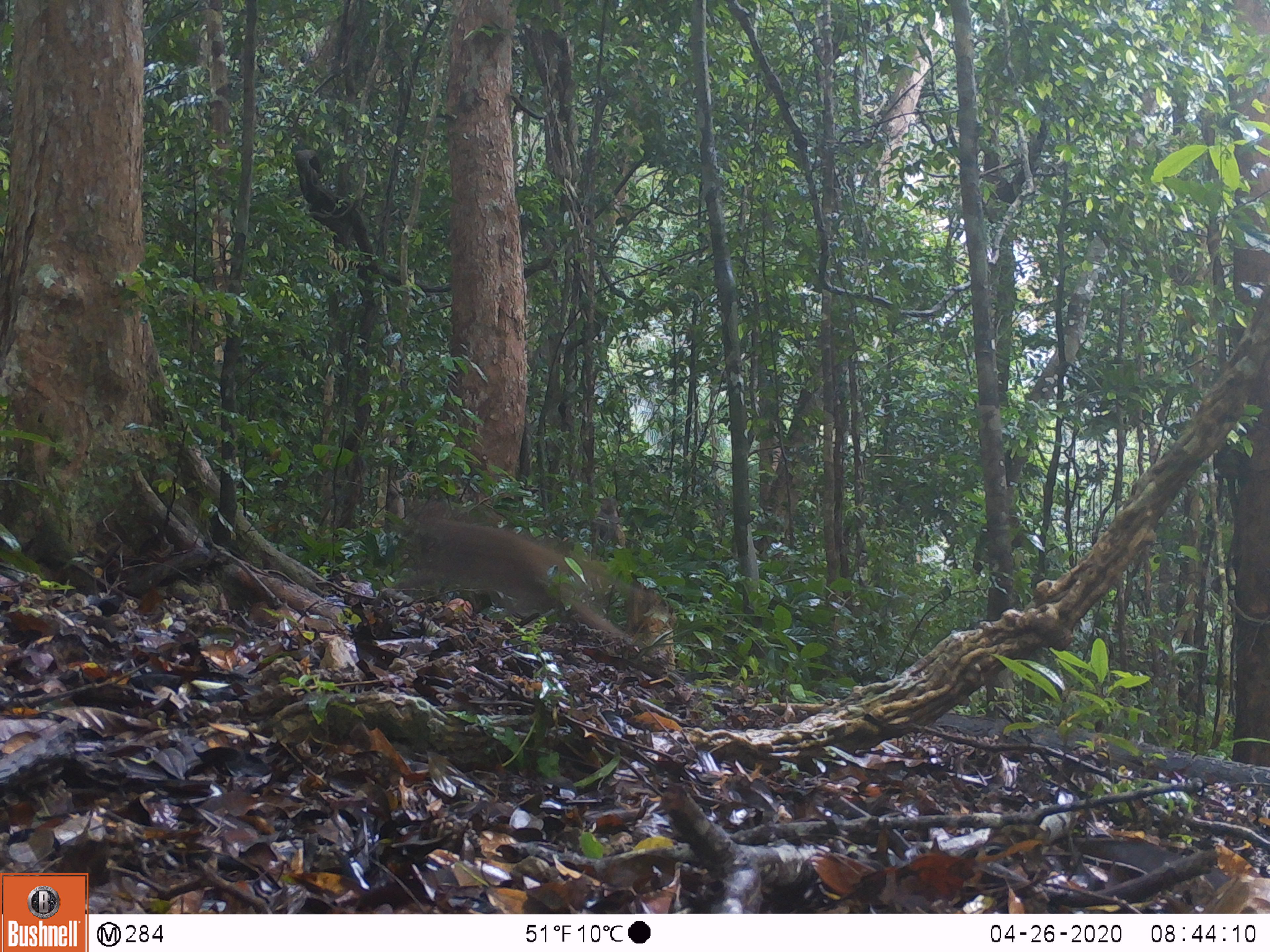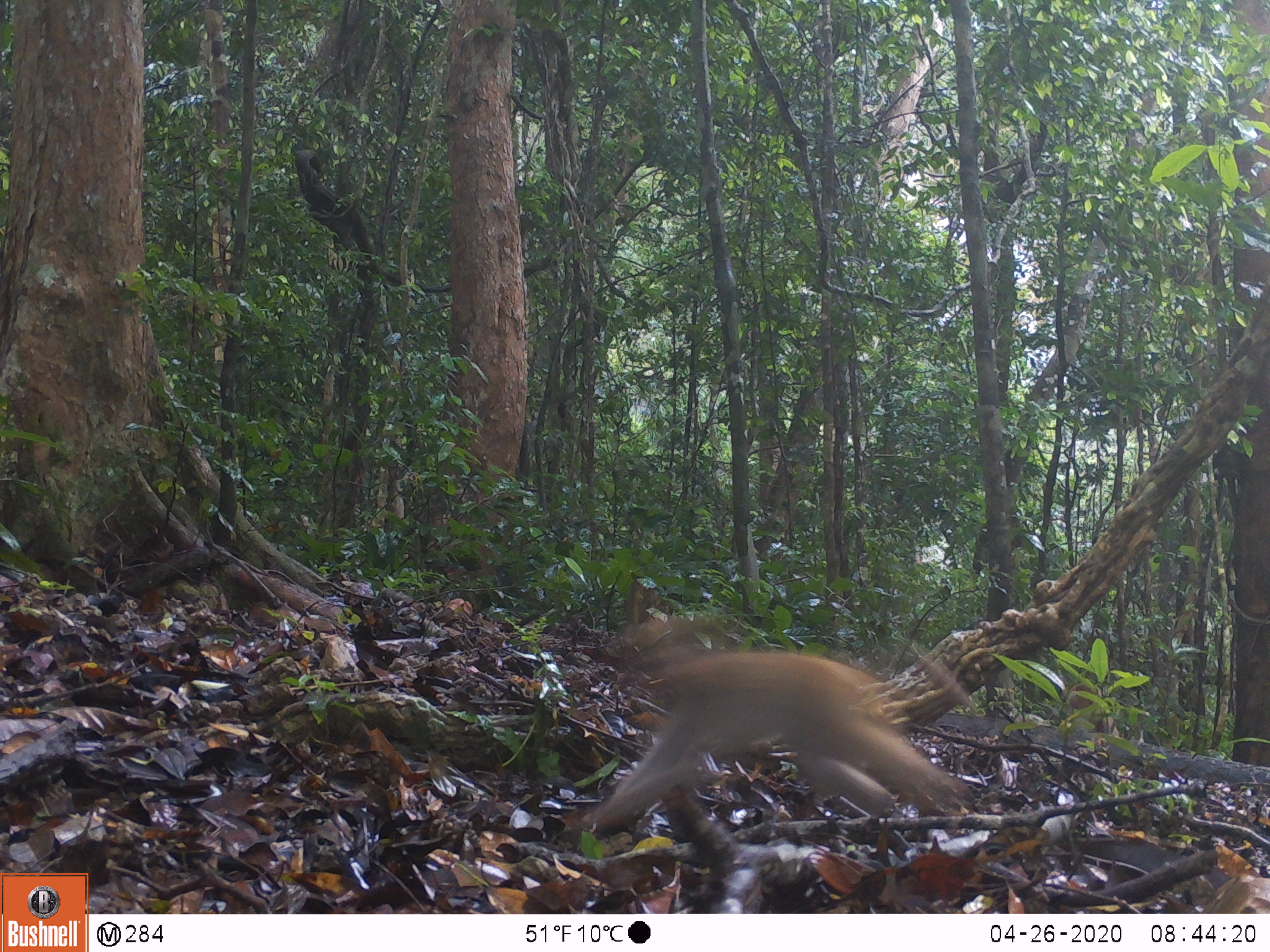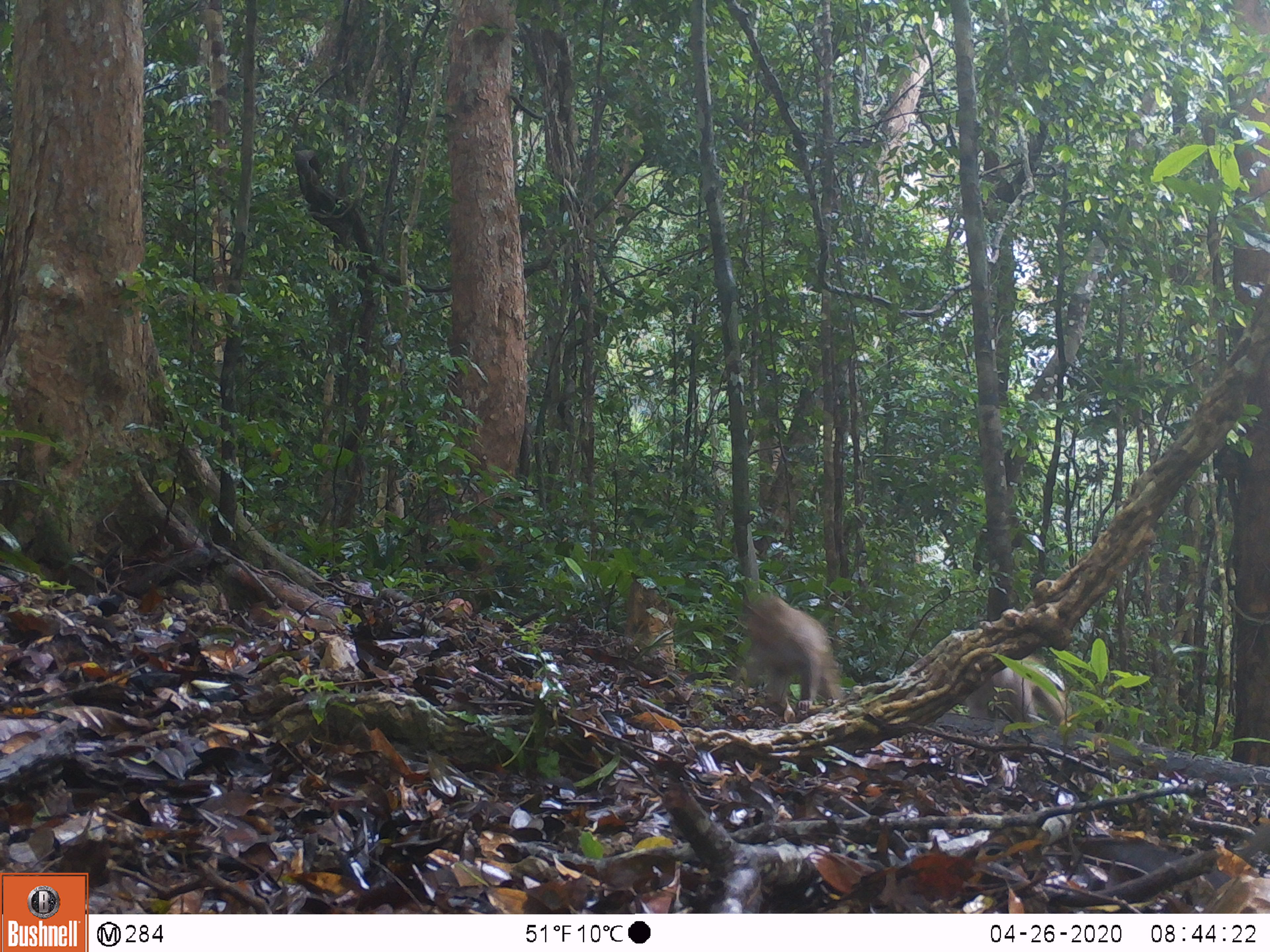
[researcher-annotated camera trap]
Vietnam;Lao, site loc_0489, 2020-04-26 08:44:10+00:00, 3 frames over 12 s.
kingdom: Animalia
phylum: Chordata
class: Mammalia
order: Primates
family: Cercopithecidae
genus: Macaca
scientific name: Macaca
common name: macaques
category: assam or rhesus macaque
Assam or rhesus macaque (macaques) (Macaca). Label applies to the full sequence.